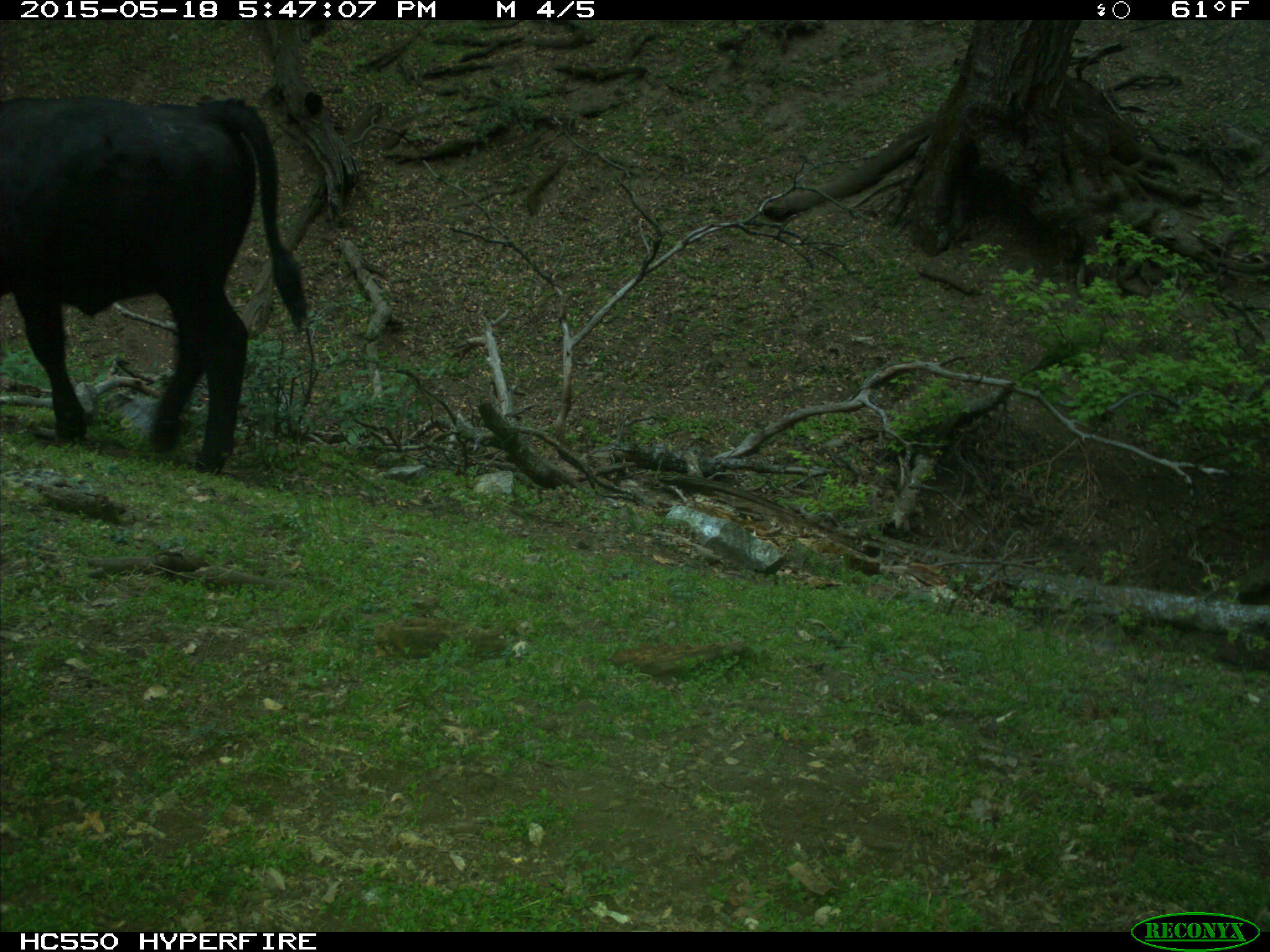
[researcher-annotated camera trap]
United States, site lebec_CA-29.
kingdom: Animalia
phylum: Chordata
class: Mammalia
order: Artiodactyla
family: Bovidae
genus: Bos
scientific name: Bos taurus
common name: domestic cow